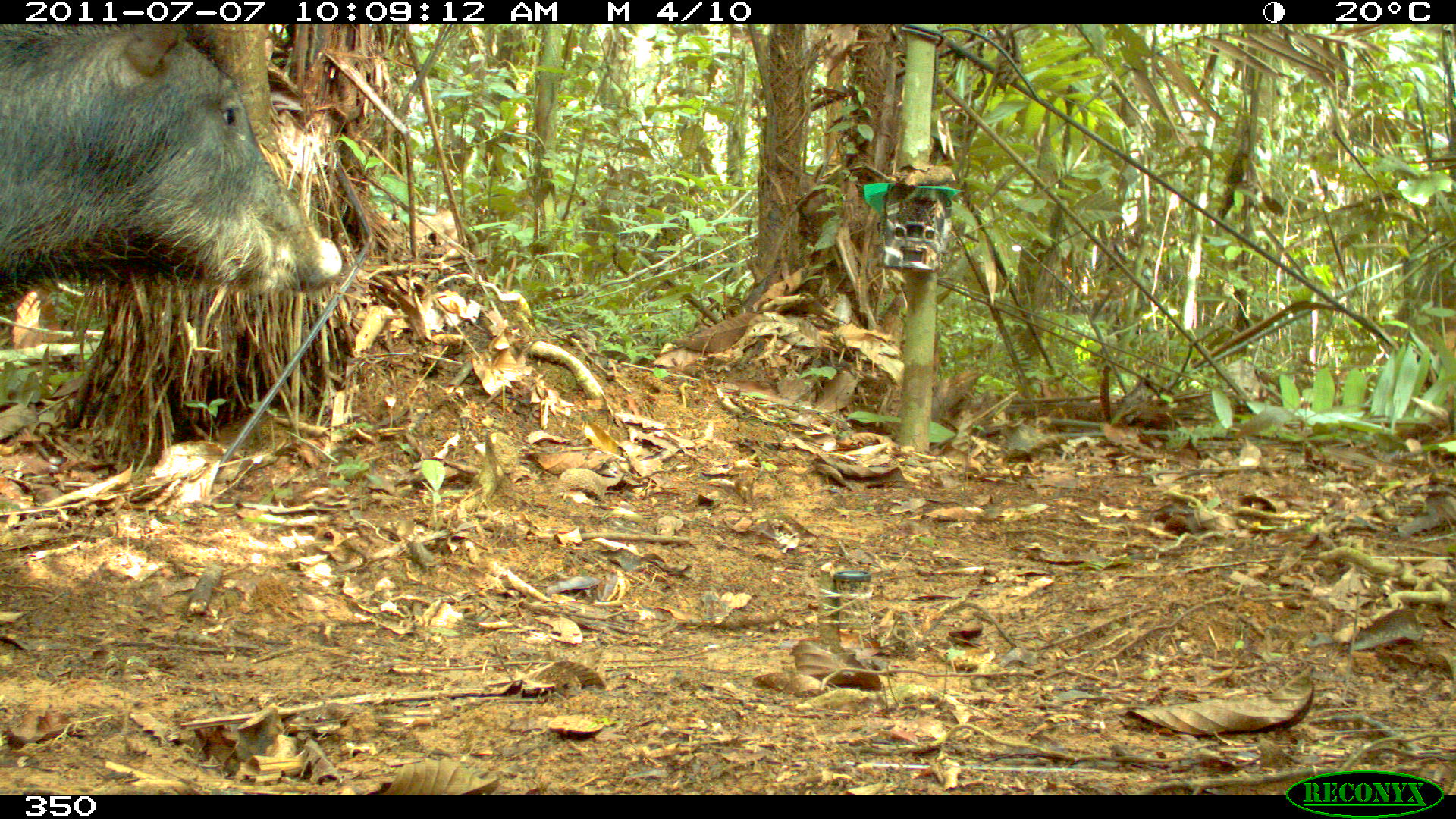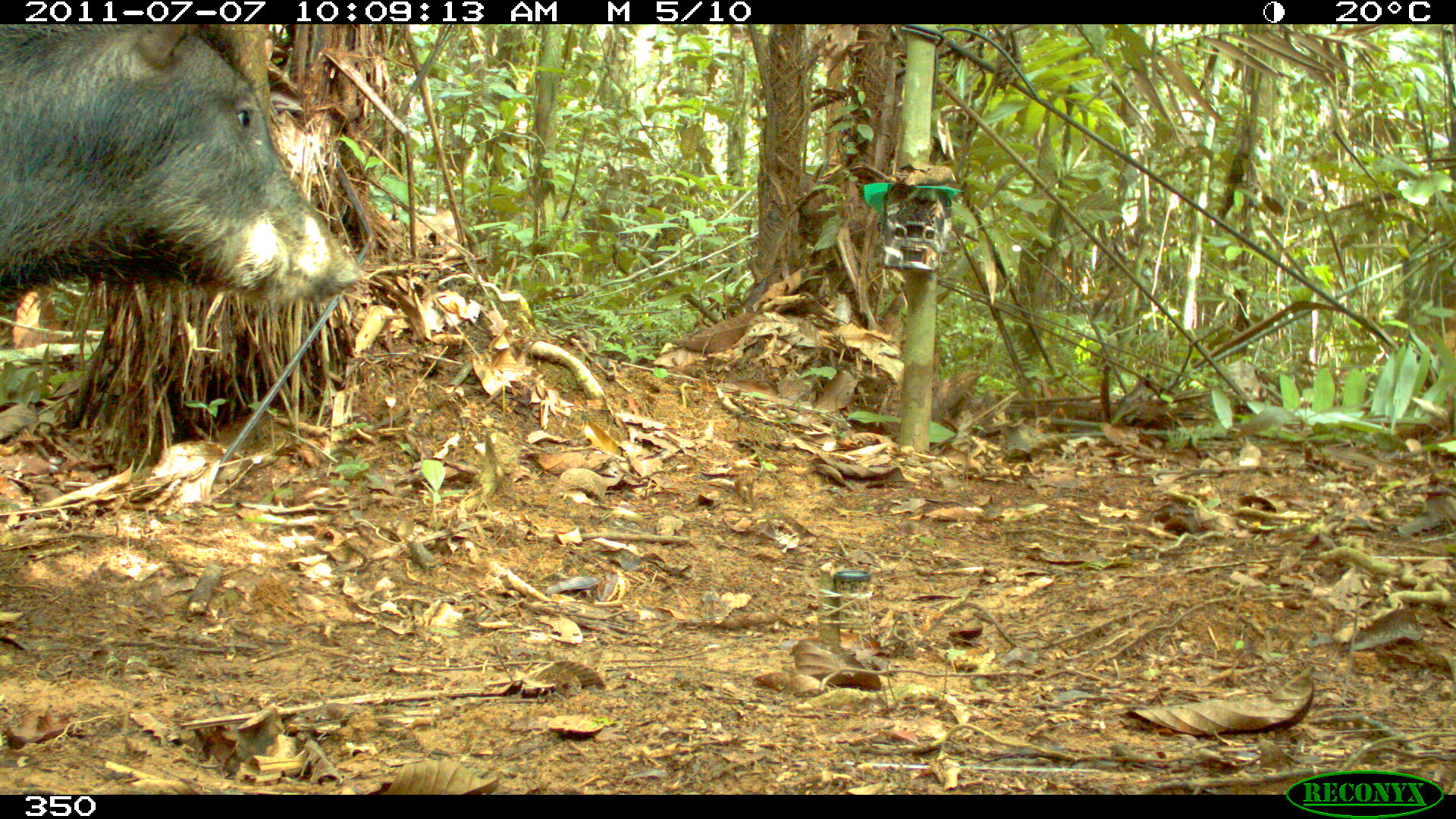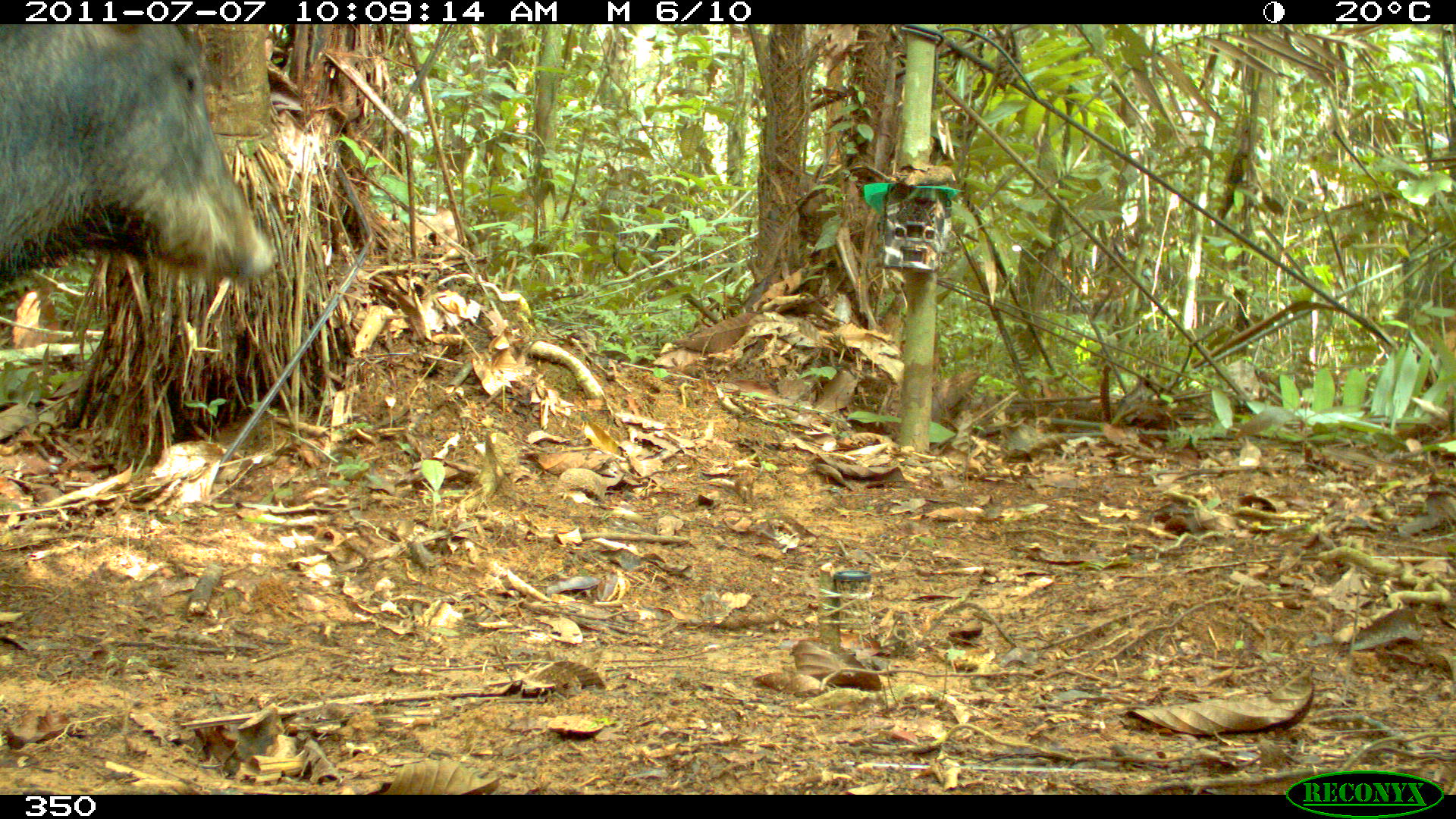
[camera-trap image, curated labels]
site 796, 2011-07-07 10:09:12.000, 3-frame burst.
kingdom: Animalia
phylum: Chordata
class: Mammalia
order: Artiodactyla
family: Tayassuidae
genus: Tayassu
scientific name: Tayassu pecari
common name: white-lipped peccary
Tayassu pecari (white-lipped peccary).